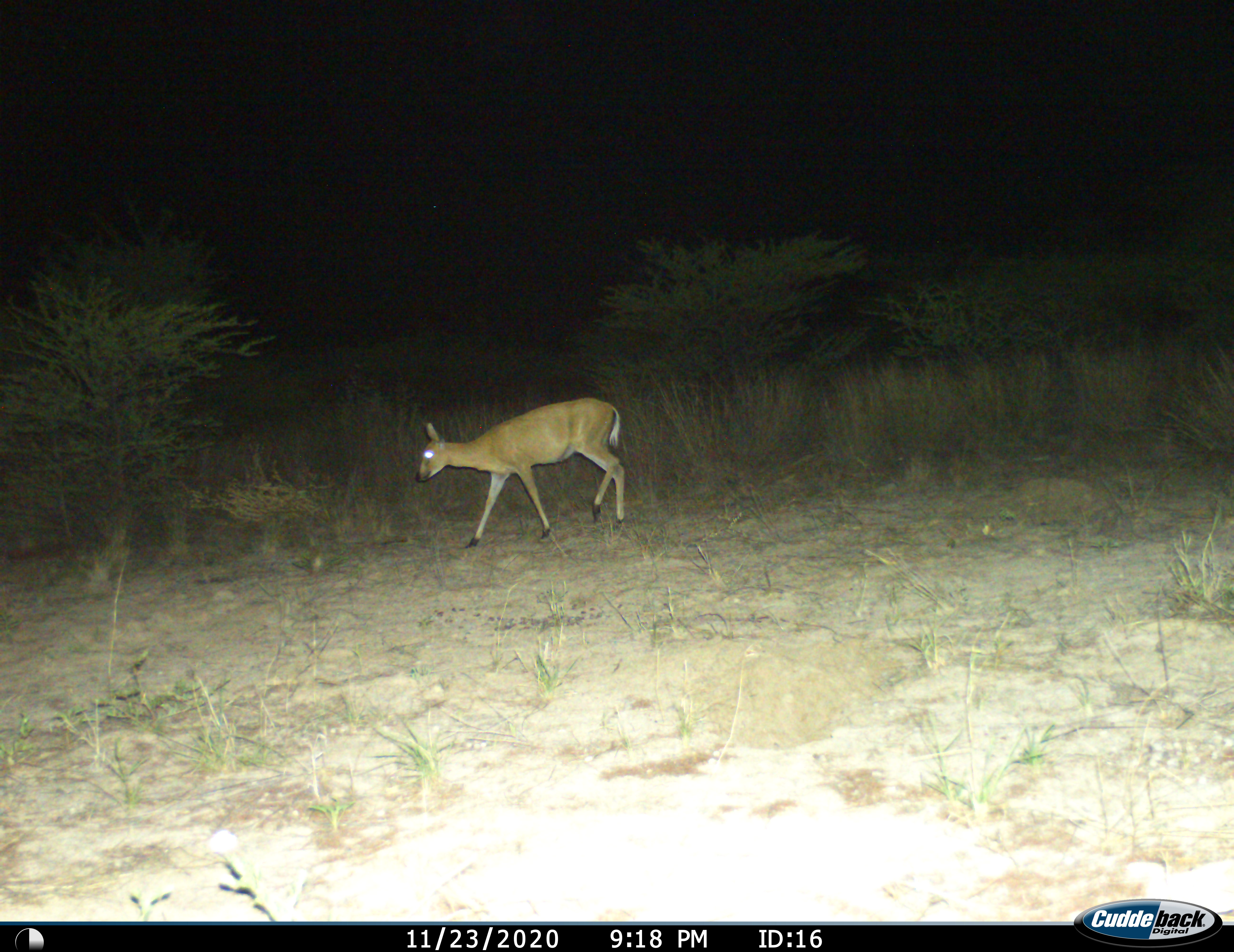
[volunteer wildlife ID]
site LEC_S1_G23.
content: unidentified animal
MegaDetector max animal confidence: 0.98